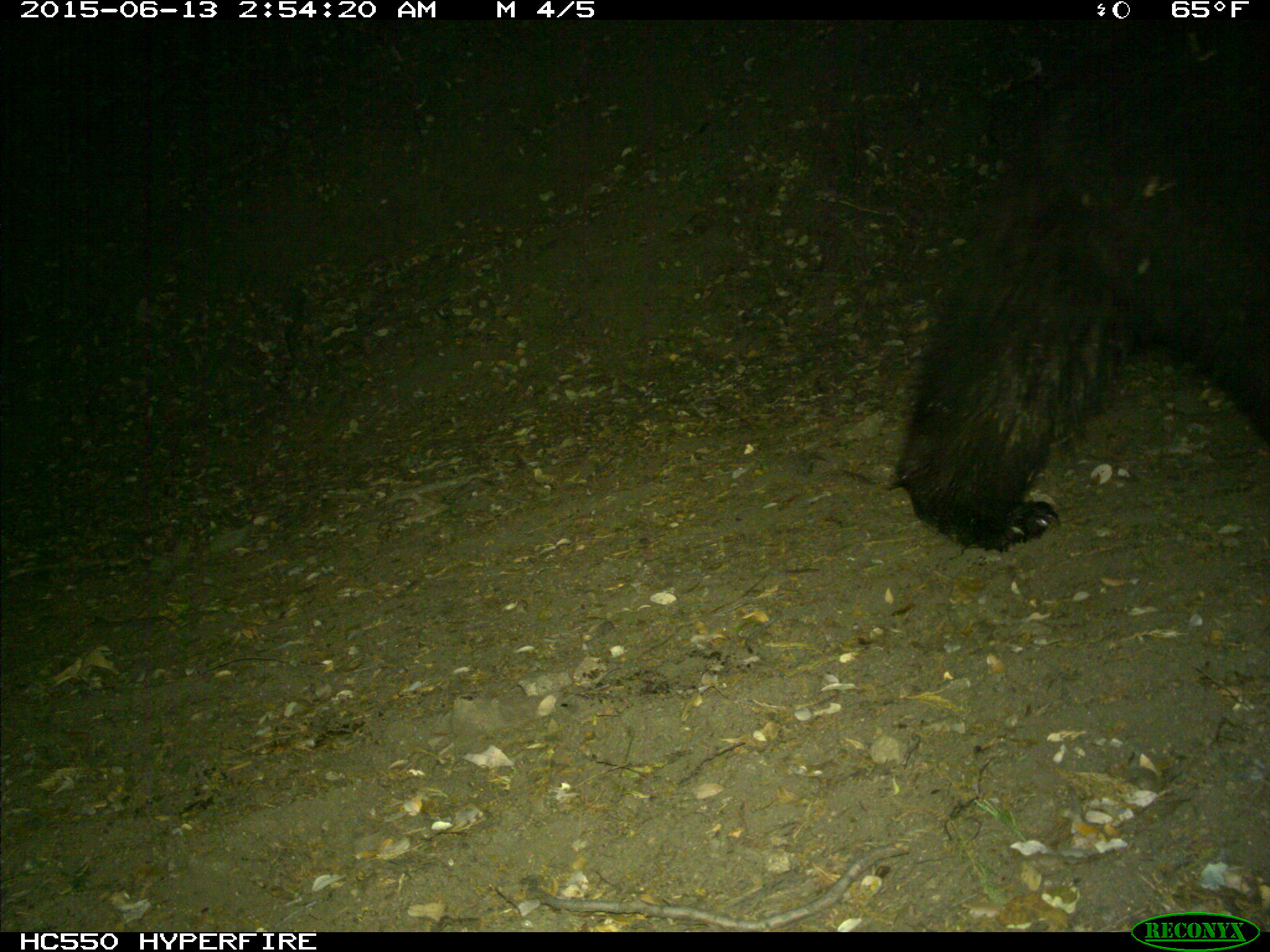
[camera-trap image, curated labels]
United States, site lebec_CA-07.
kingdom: Animalia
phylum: Chordata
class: Mammalia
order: Carnivora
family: Ursidae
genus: Ursus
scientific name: Ursus americanus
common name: american black bear